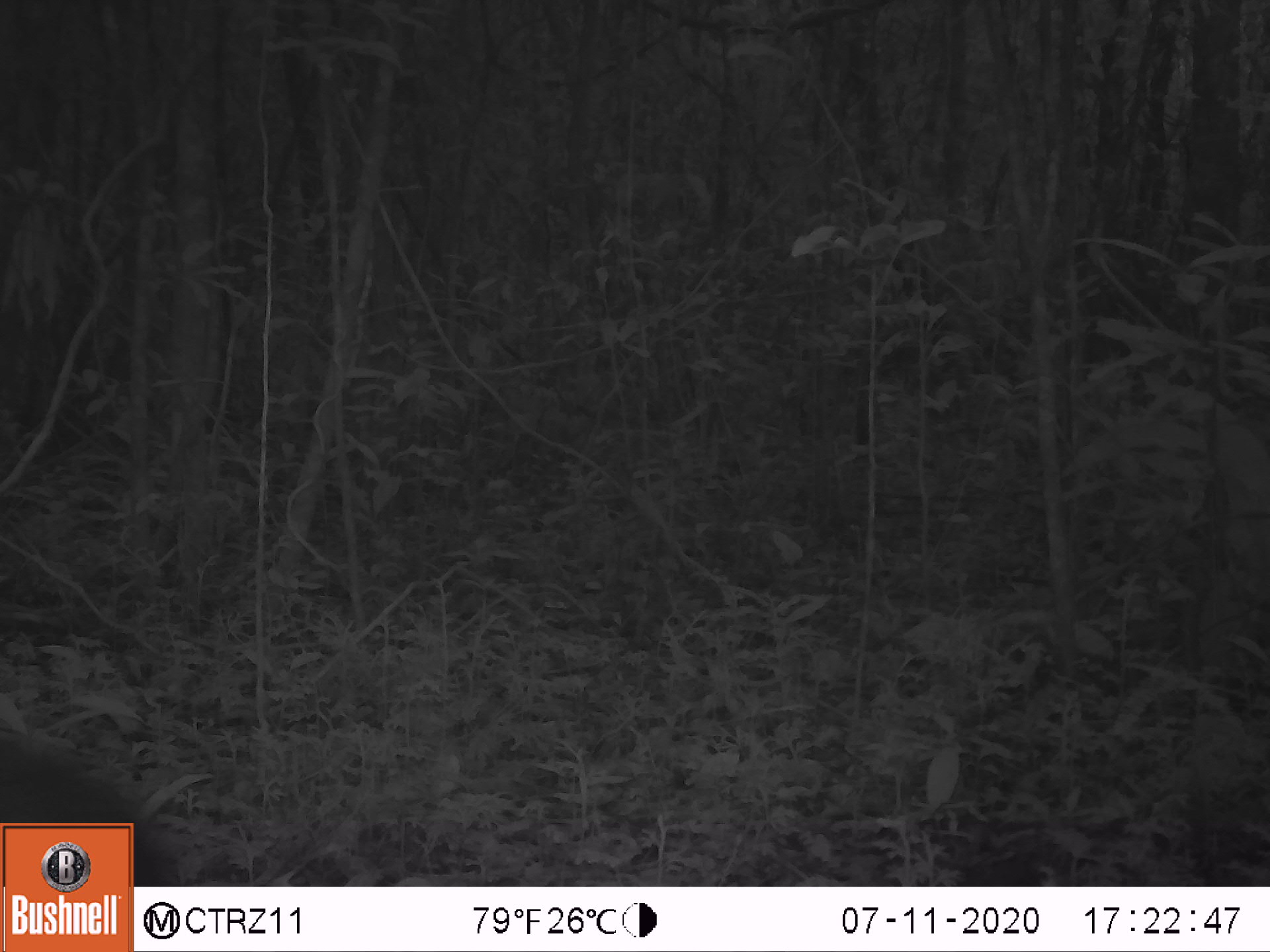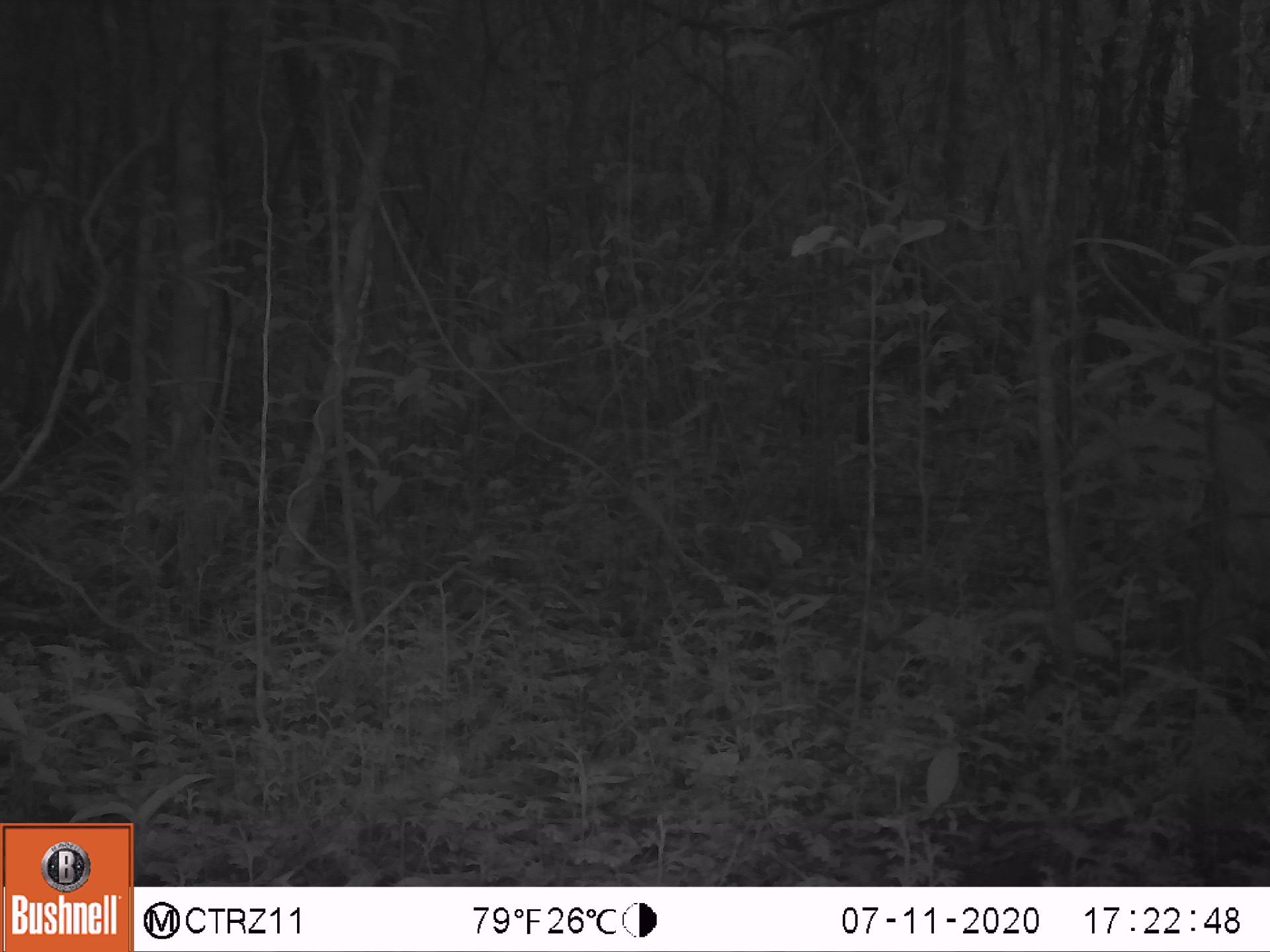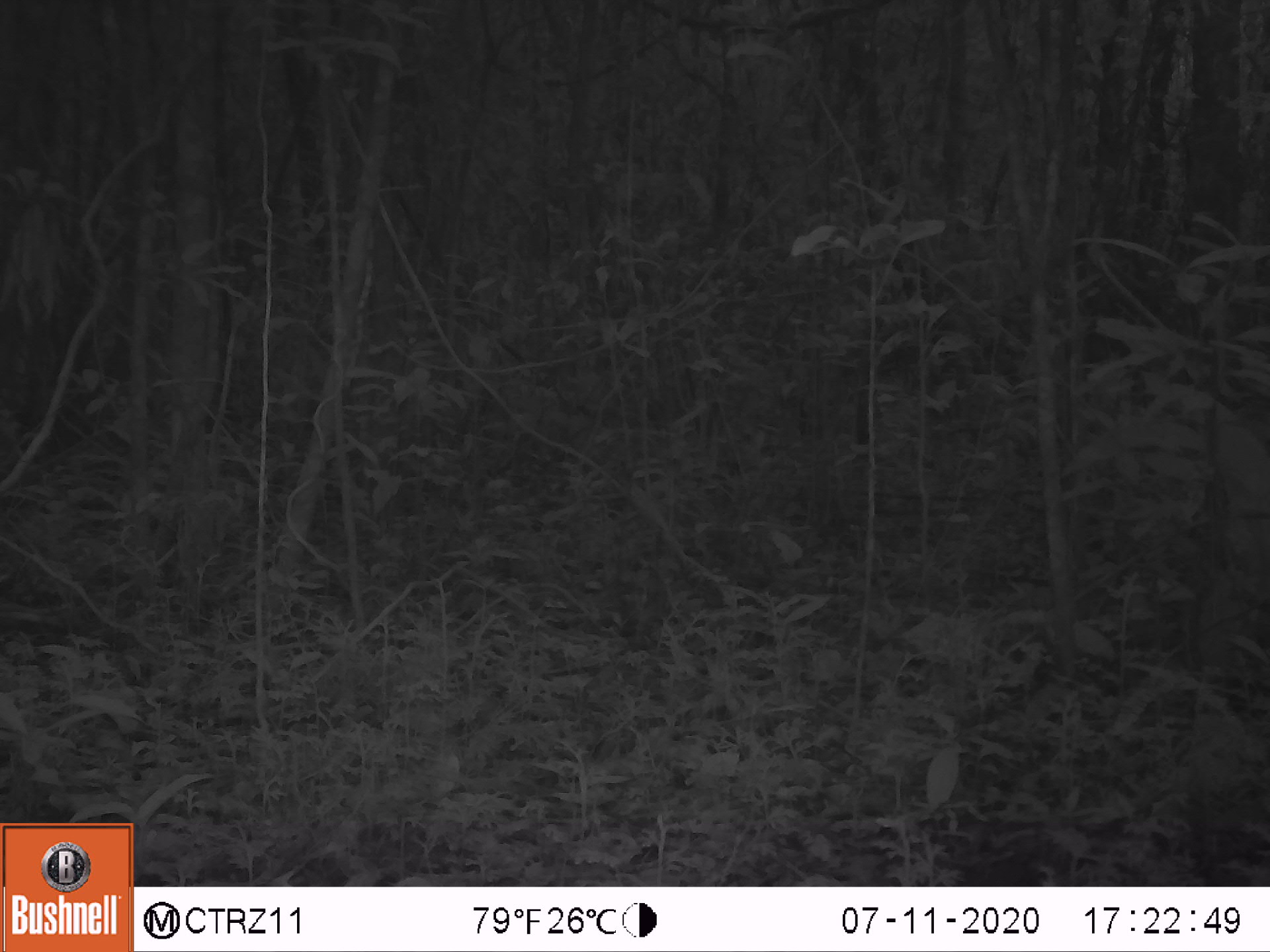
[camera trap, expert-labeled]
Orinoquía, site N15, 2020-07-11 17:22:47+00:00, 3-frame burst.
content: unidentified animal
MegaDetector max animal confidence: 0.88